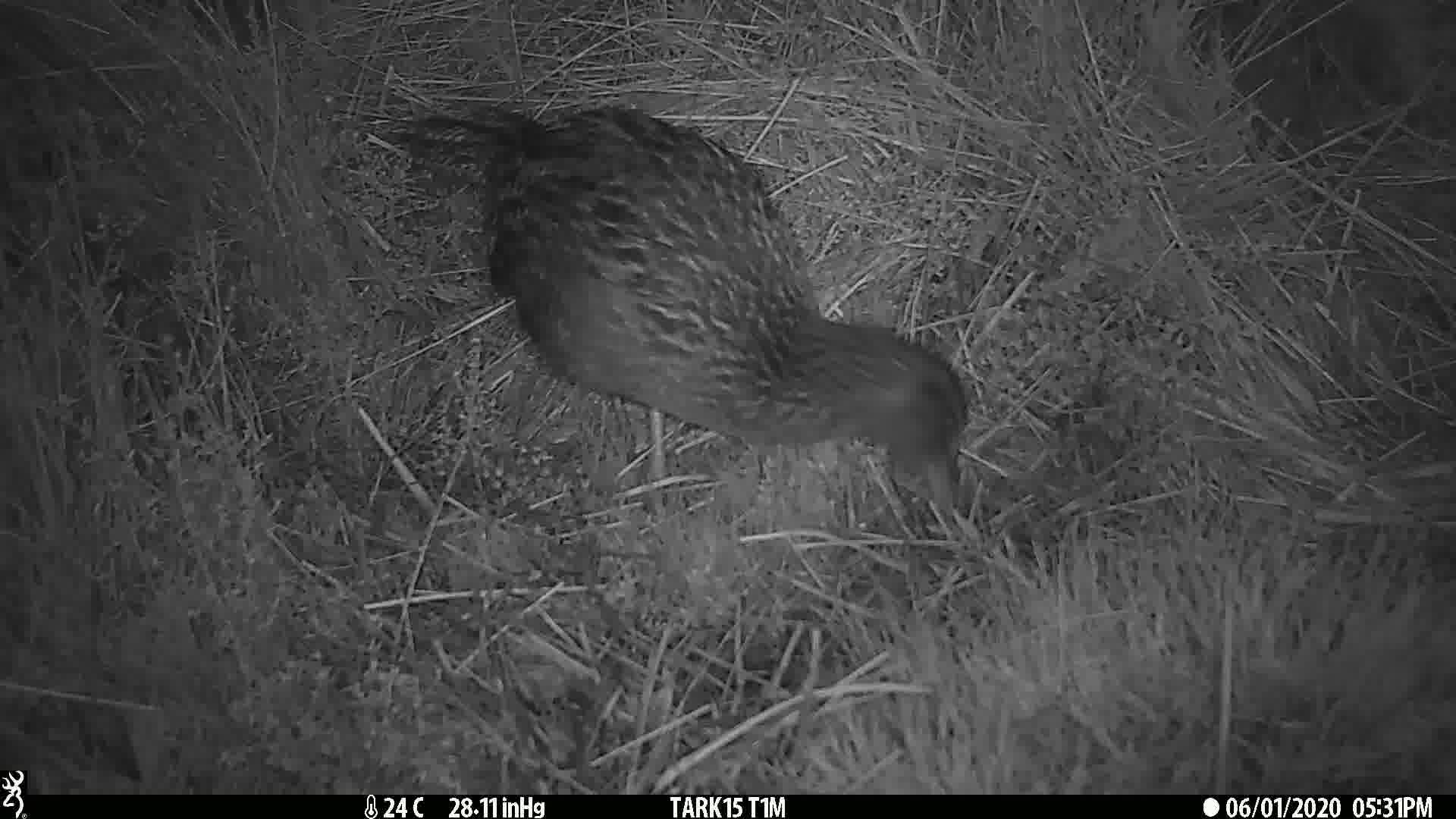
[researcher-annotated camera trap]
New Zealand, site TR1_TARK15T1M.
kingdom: Animalia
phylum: Chordata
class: Aves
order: Gruiformes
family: Rallidae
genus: Gallirallus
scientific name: Gallirallus australis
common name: weka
Weka (Gallirallus australis).